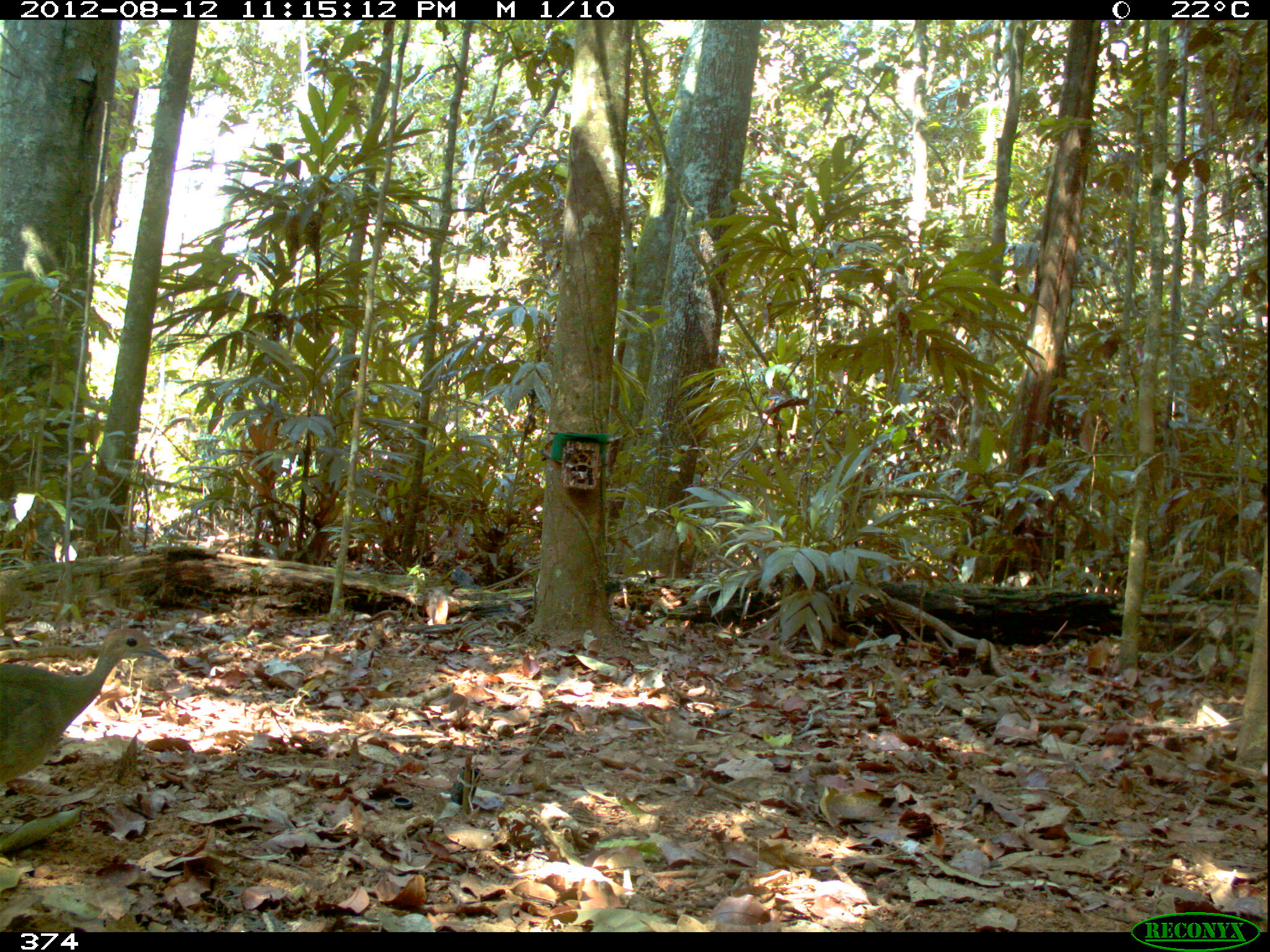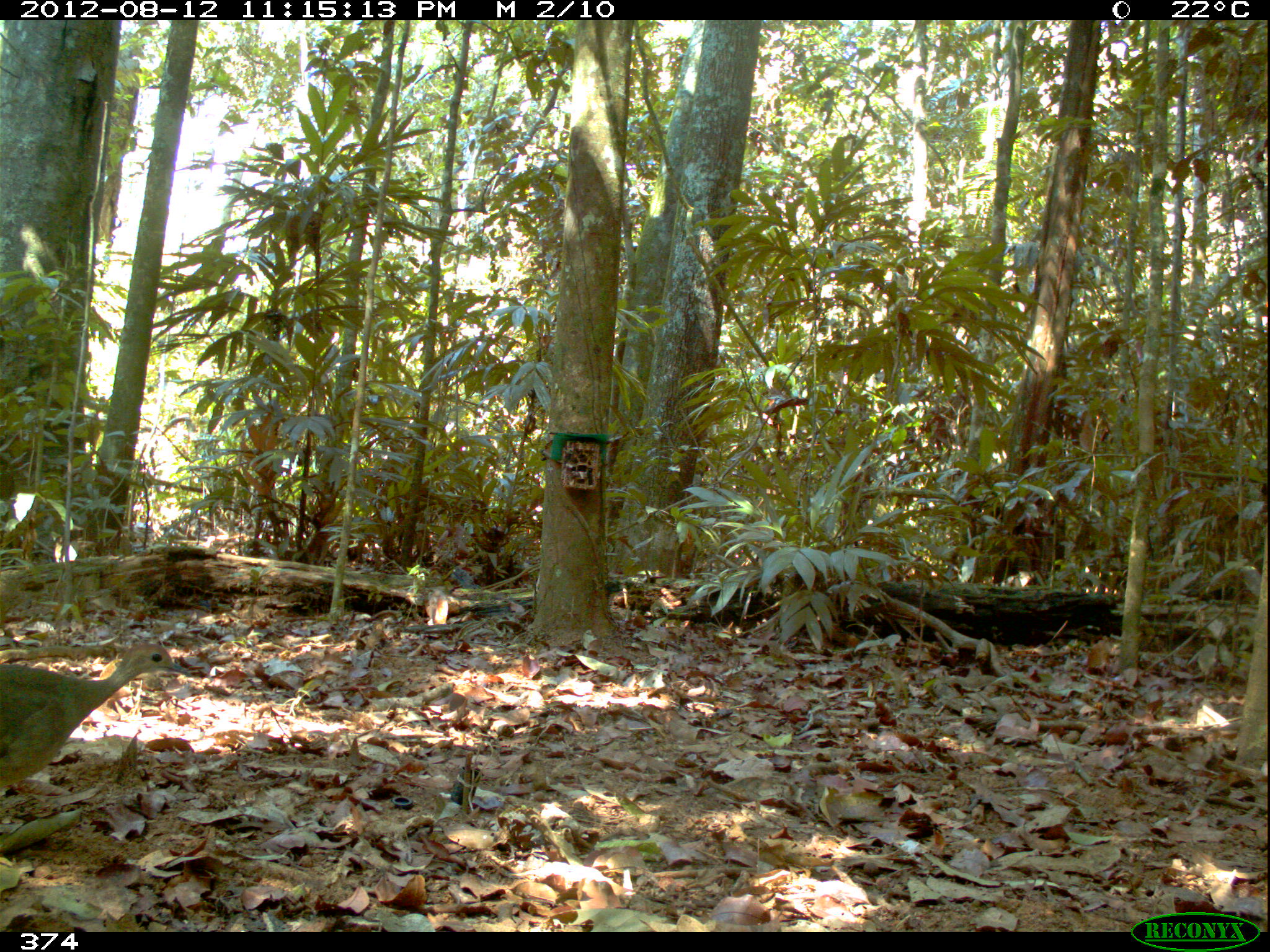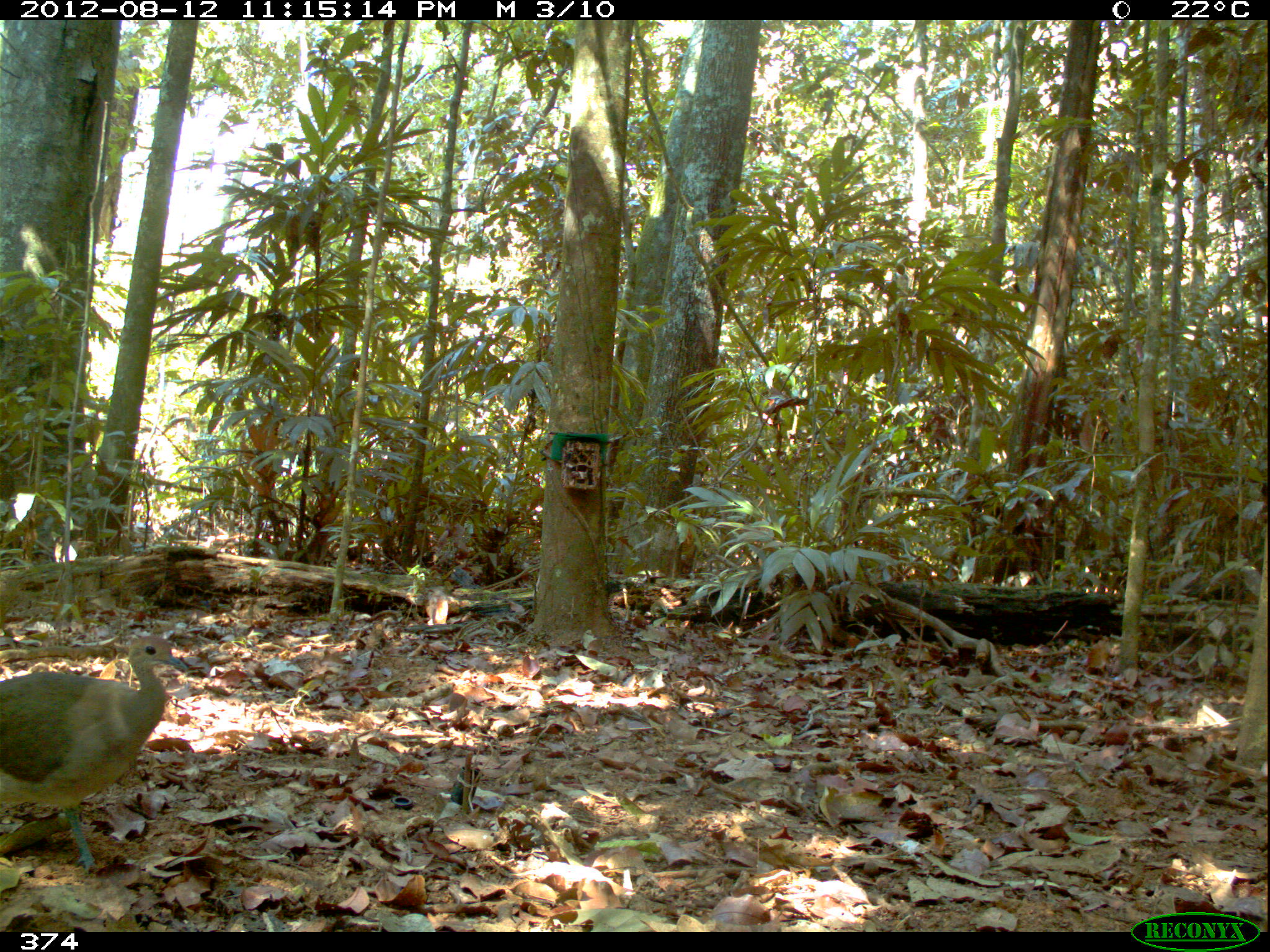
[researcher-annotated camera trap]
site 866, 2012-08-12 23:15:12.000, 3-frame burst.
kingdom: Animalia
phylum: Chordata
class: Aves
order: Galliformes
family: Phasianidae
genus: Alectoris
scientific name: Alectoris rufa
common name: red-legged partridge